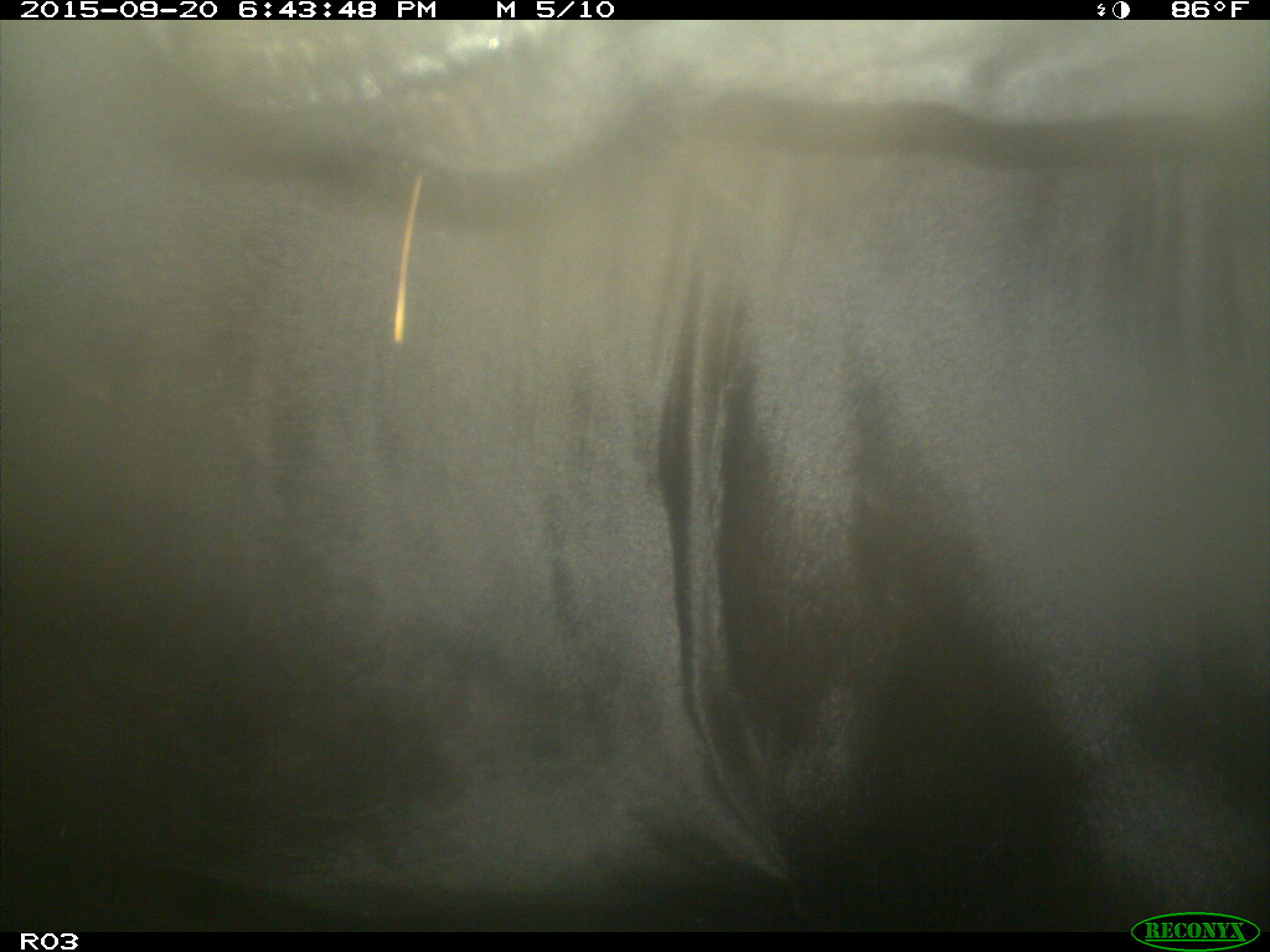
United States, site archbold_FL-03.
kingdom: Animalia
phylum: Chordata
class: Mammalia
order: Artiodactyla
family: Bovidae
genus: Bos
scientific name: Bos taurus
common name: domestic cow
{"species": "Bos taurus (domestic cow)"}